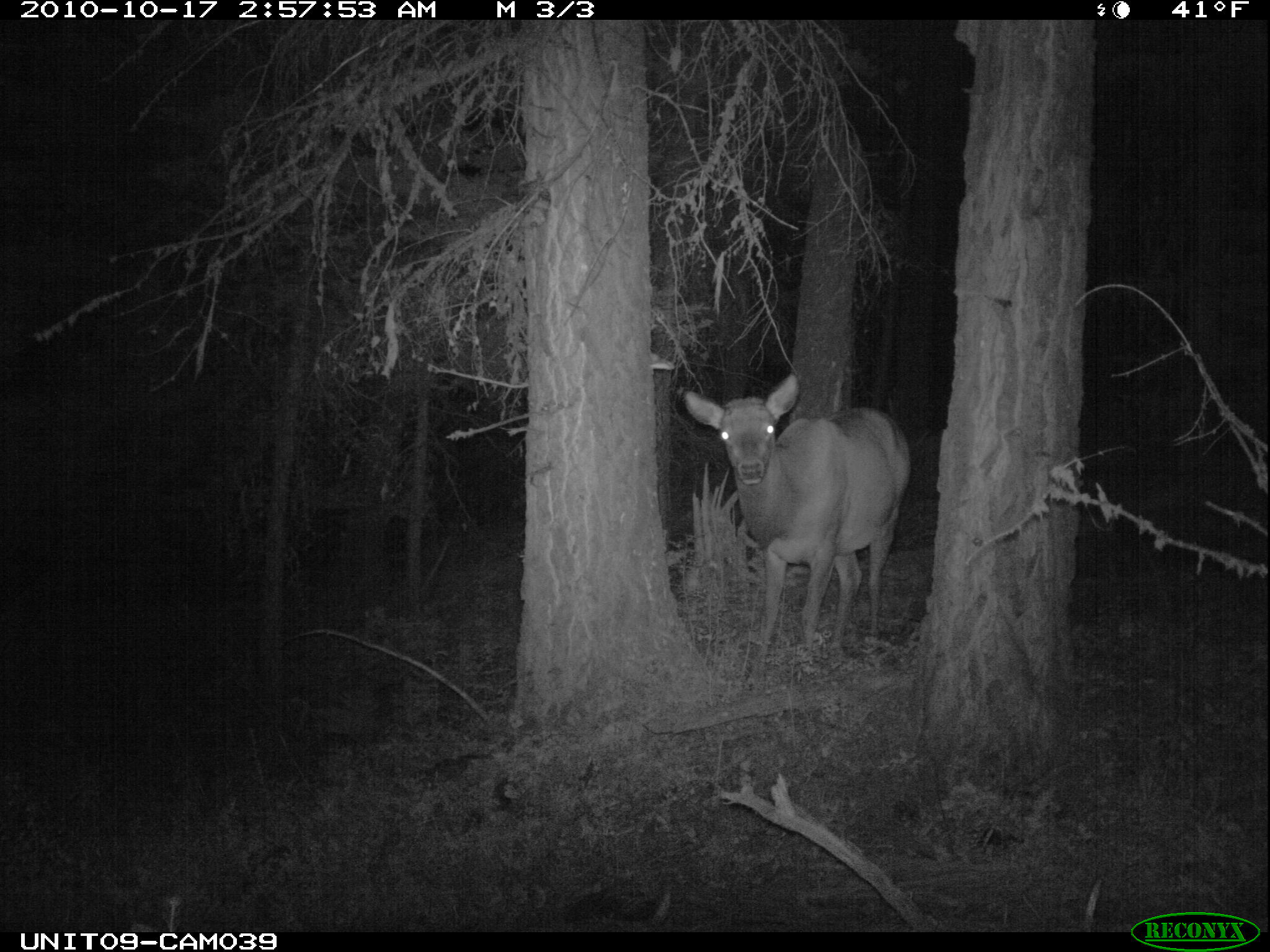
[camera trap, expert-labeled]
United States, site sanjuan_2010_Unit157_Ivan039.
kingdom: Animalia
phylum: Chordata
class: Mammalia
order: Artiodactyla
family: Cervidae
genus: Cervus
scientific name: Cervus elaphus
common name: red deer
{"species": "Cervus elaphus (red deer)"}